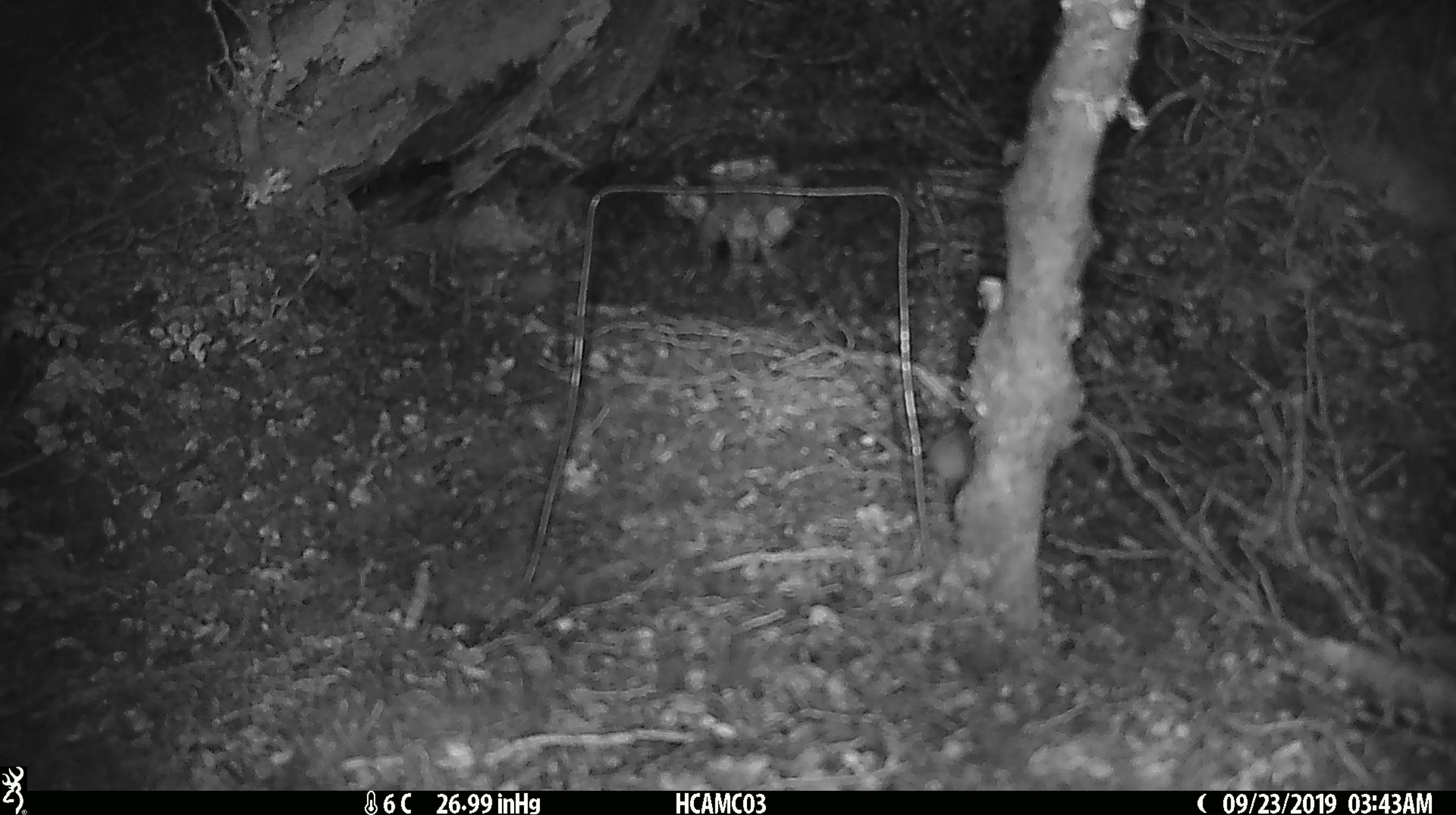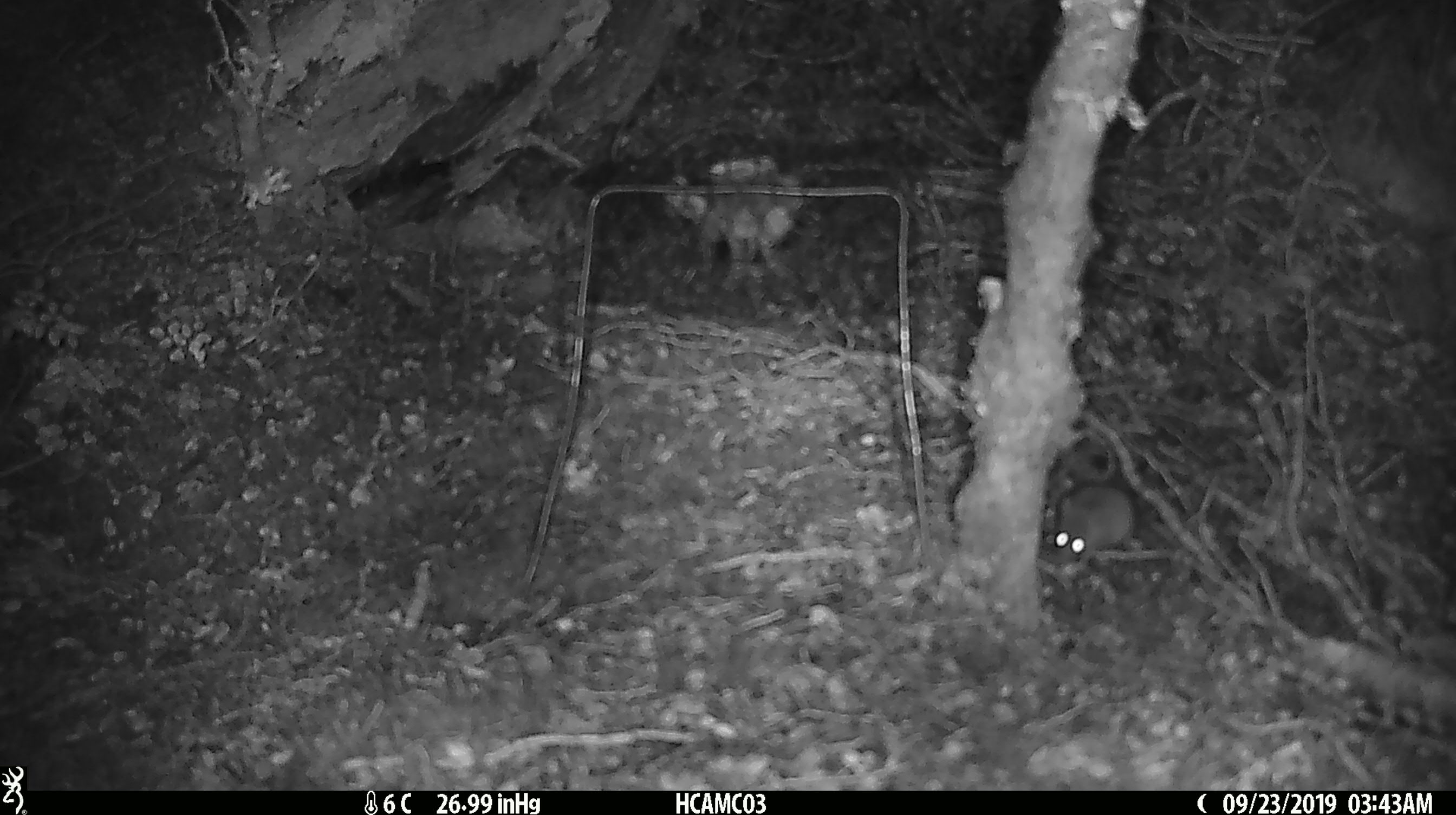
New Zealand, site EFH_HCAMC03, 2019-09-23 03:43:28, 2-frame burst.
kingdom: Animalia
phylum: Chordata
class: Mammalia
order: Rodentia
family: Muridae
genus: Mus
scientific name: Mus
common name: mouse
Mouse (Mus).